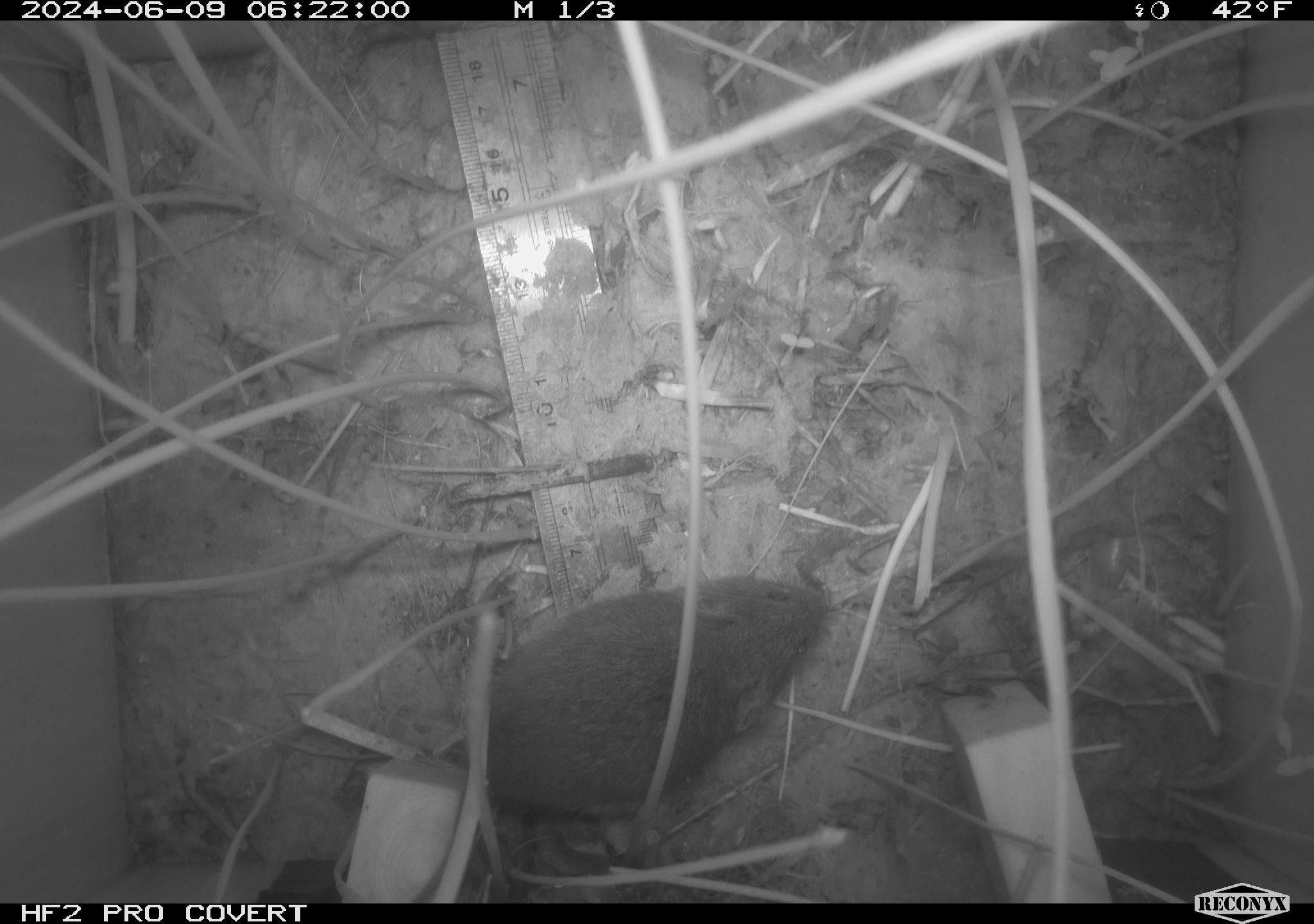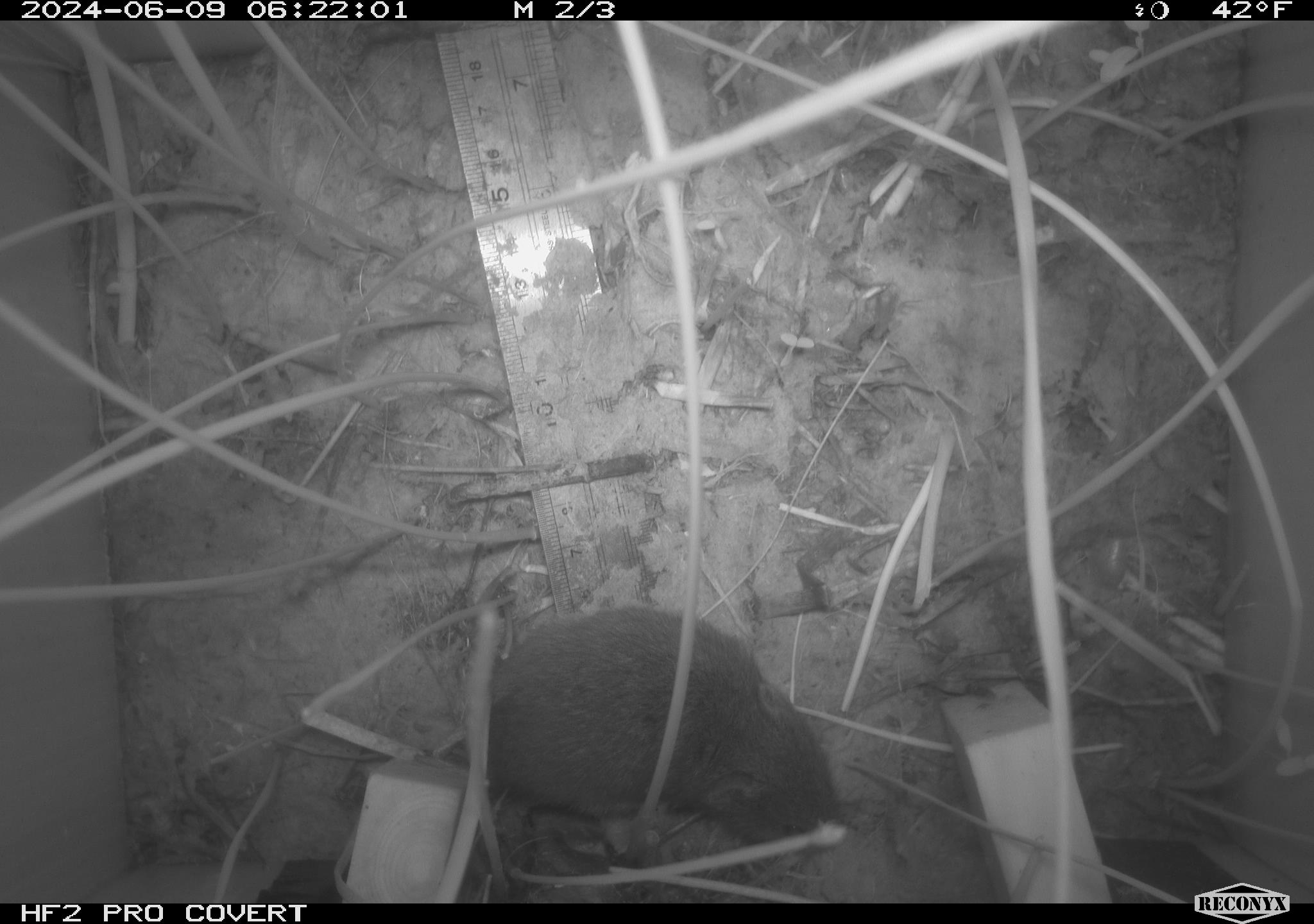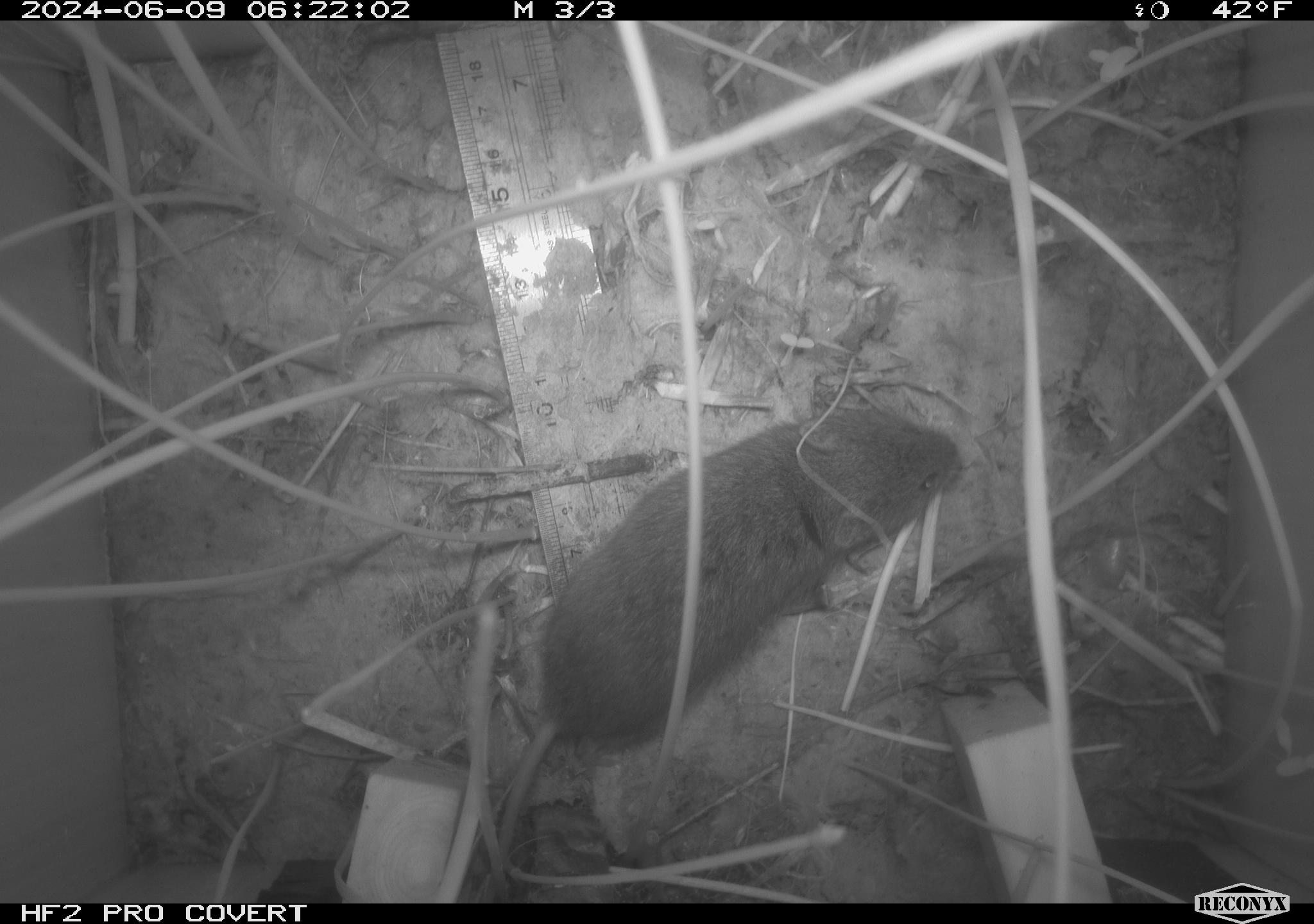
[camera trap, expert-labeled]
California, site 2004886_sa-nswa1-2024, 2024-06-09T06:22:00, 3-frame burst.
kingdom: Animalia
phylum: Chordata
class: Mammalia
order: Rodentia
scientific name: Rodentia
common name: rodent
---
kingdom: Animalia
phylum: Chordata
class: Mammalia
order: Rodentia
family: Cricetidae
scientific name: Arvicolinae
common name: voles, lemmings, and muskrats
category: arvicolinae subfamily